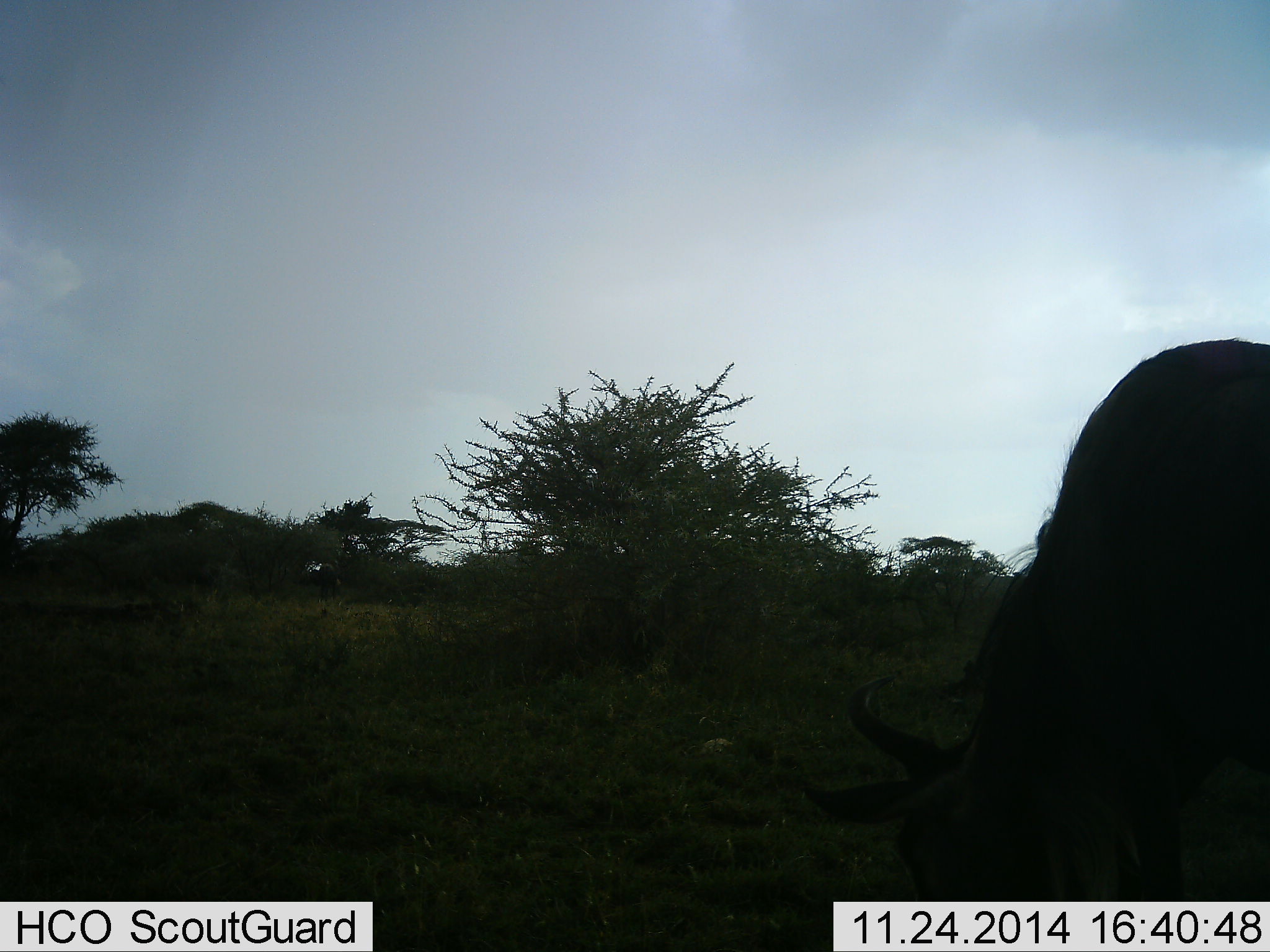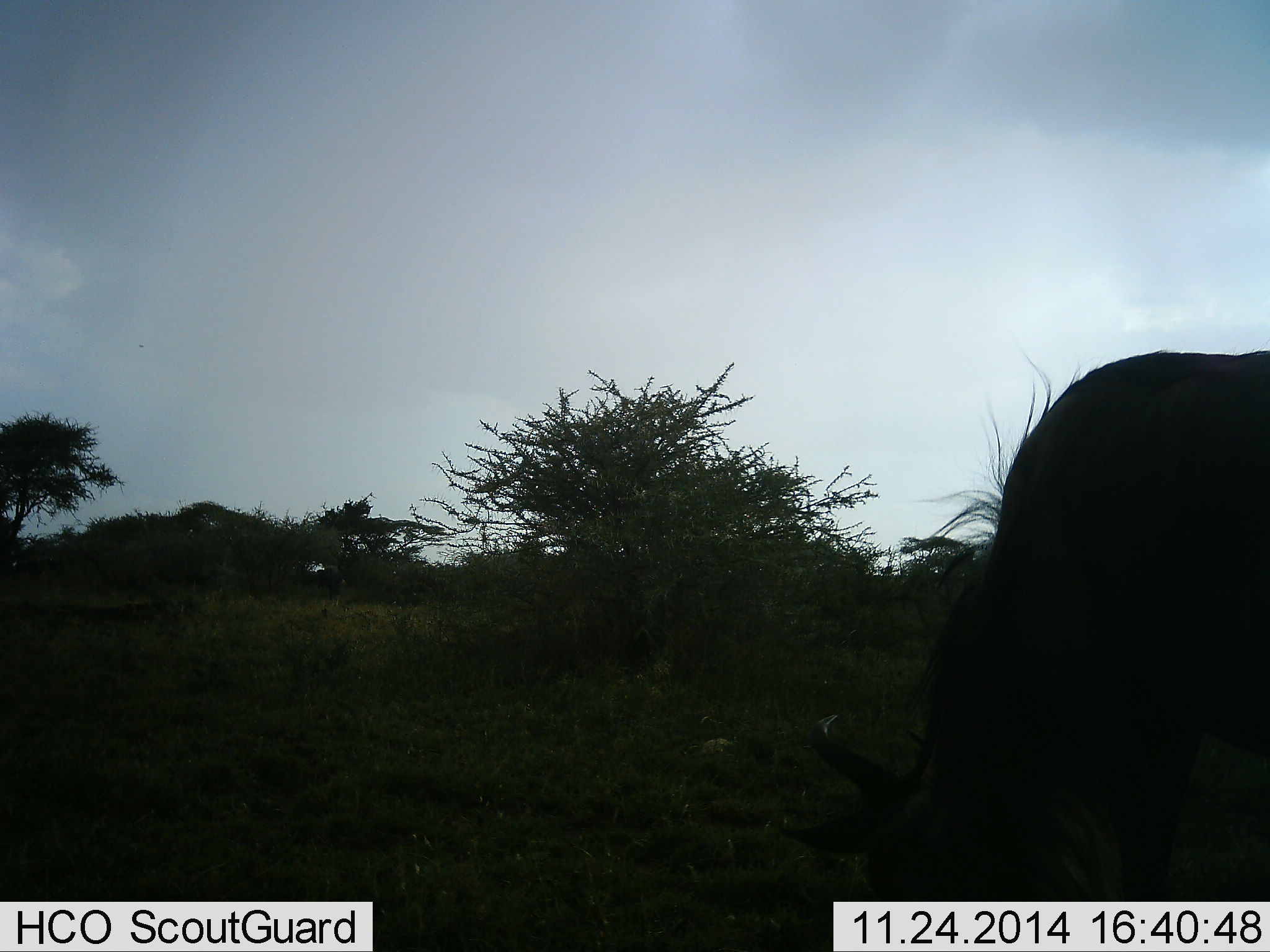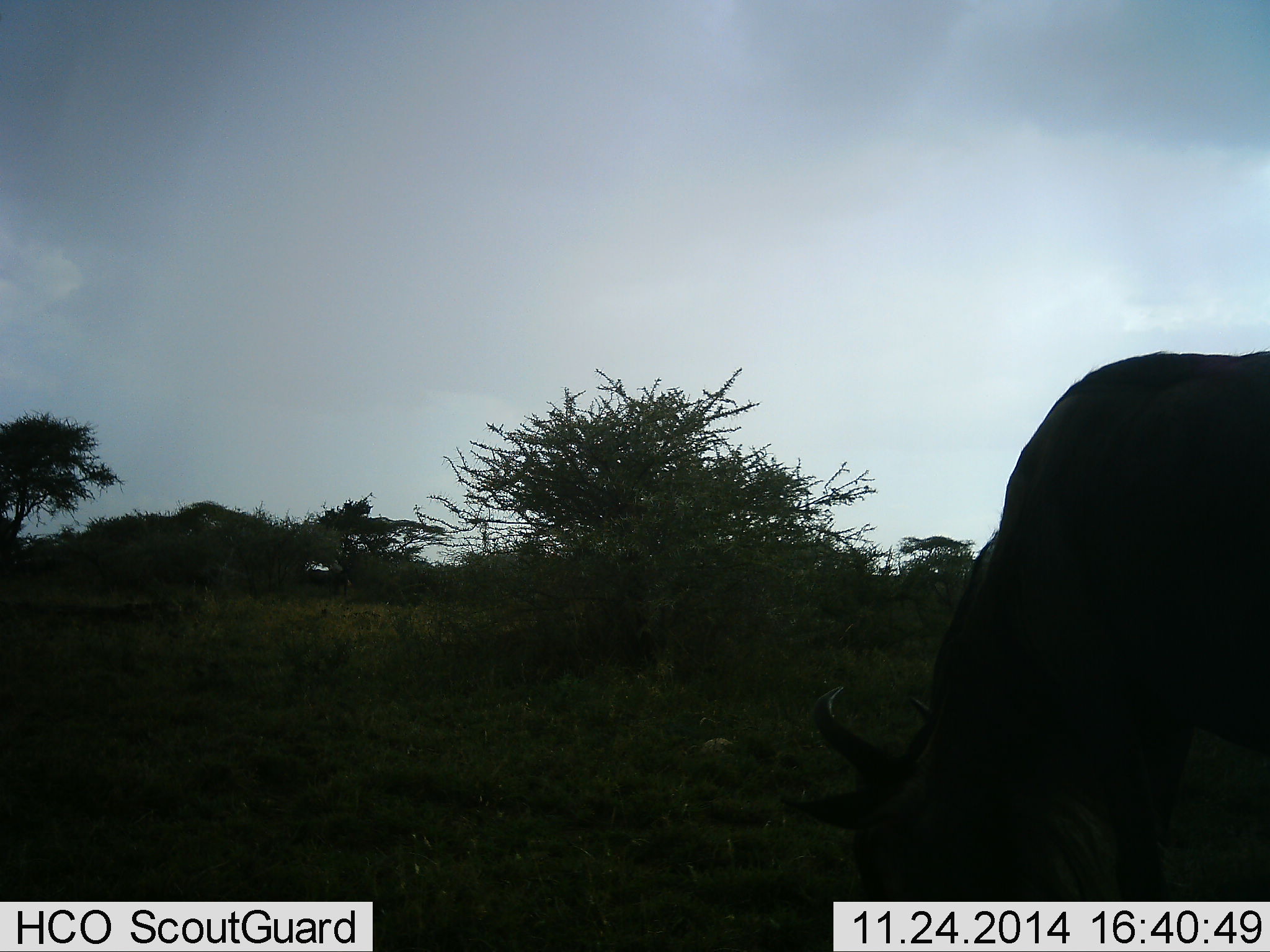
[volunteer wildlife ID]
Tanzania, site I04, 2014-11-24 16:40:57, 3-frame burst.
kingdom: Animalia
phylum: Chordata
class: Mammalia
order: Artiodactyla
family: Bovidae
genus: Connochaetes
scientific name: Connochaetes taurinus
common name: blue wildebeest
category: wildebeest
Wildebeest (blue wildebeest) (Connochaetes taurinus), count 1. Behavior (volunteer vote fractions): standing 40%, resting 0%, moving 0%, interacting 0%. Young present (vote fraction): 0%. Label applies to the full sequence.